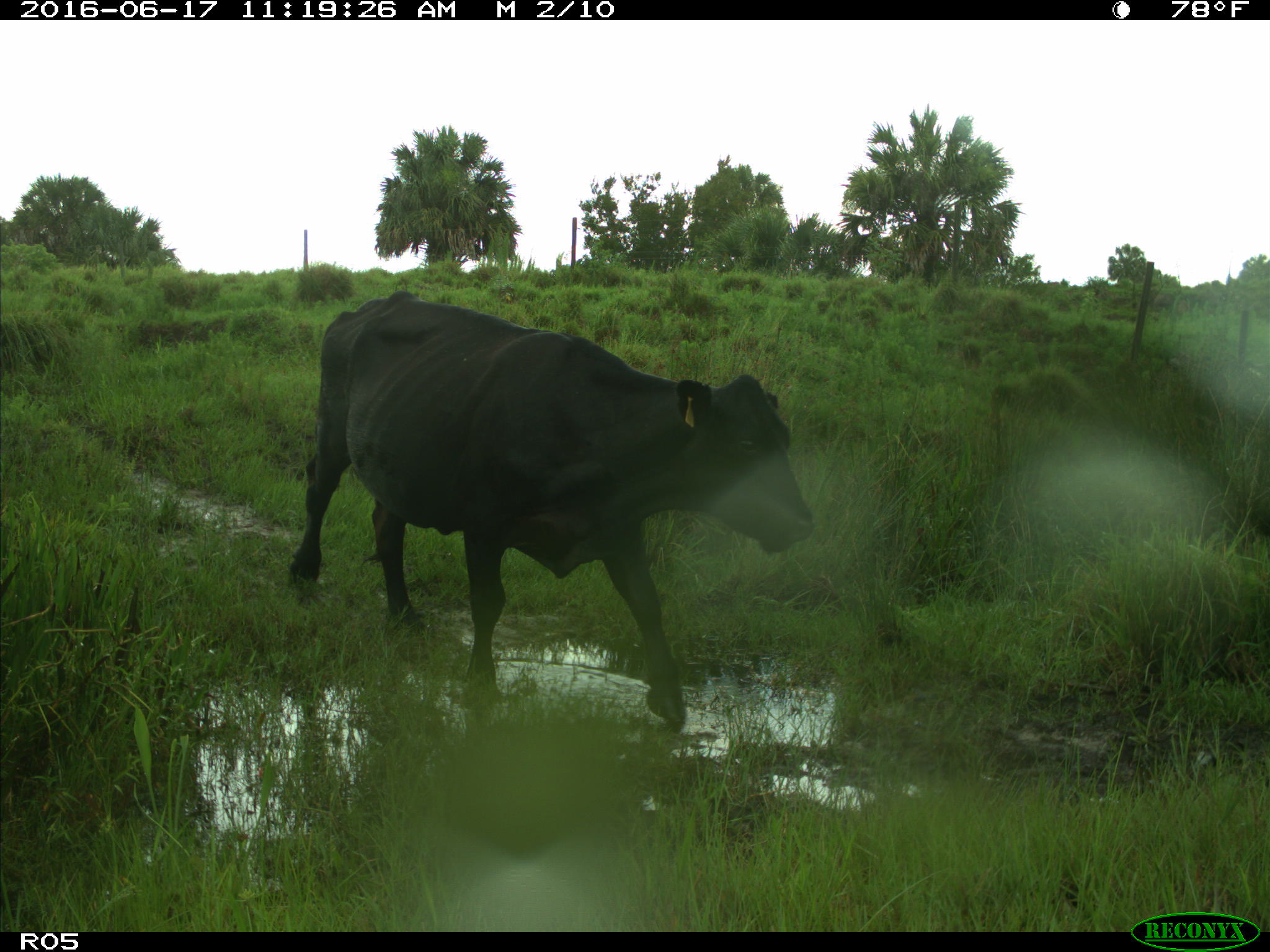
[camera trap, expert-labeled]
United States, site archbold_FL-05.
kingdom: Animalia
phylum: Chordata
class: Mammalia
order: Artiodactyla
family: Bovidae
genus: Bos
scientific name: Bos taurus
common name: domestic cow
Bos taurus (domestic cow).